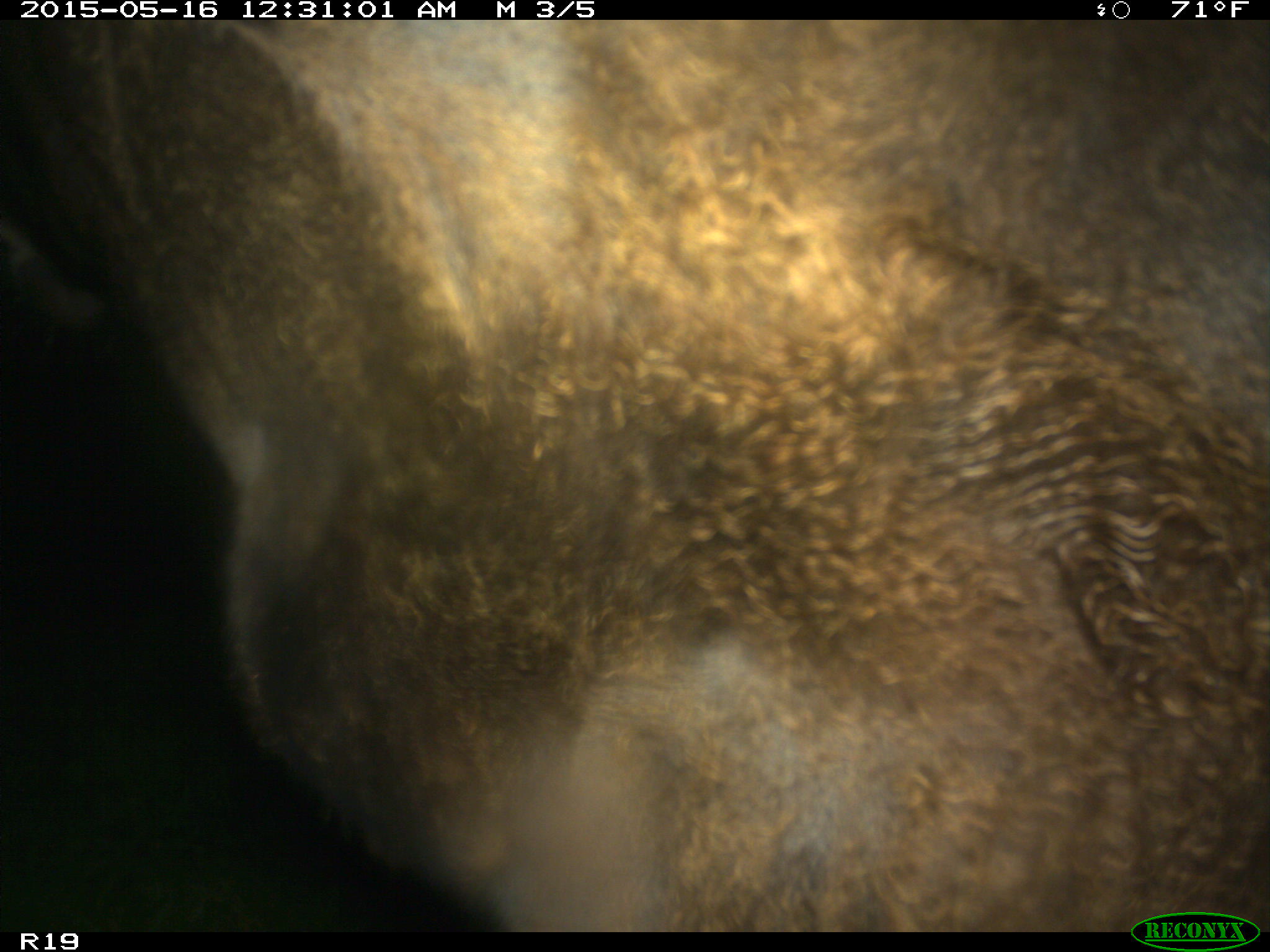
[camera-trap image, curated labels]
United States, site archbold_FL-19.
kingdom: Animalia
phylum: Chordata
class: Mammalia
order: Artiodactyla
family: Bovidae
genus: Bos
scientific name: Bos taurus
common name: domestic cow